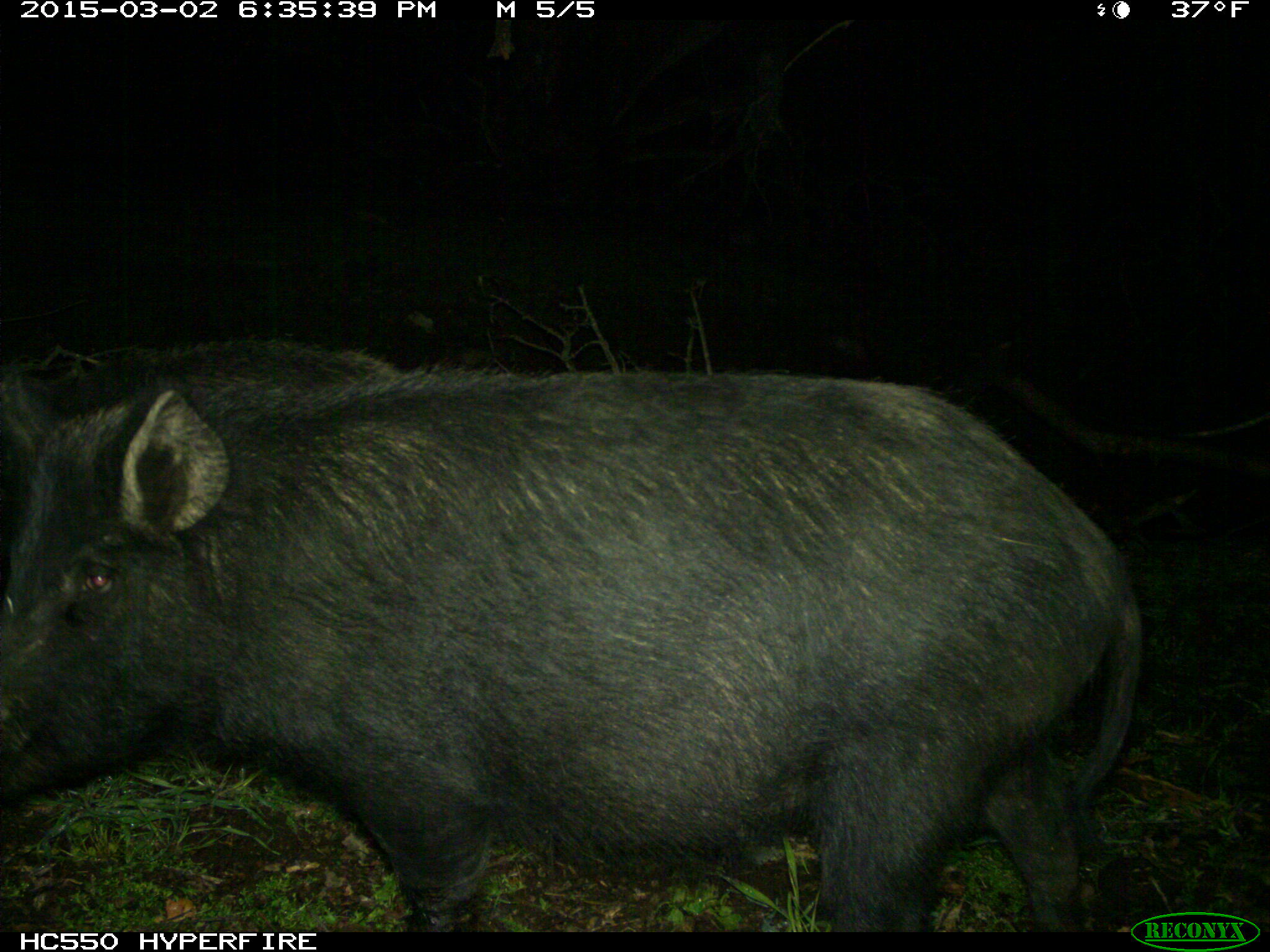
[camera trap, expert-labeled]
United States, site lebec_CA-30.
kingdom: Animalia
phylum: Chordata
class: Mammalia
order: Artiodactyla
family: Suidae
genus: Sus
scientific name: Sus scrofa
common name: wild boar